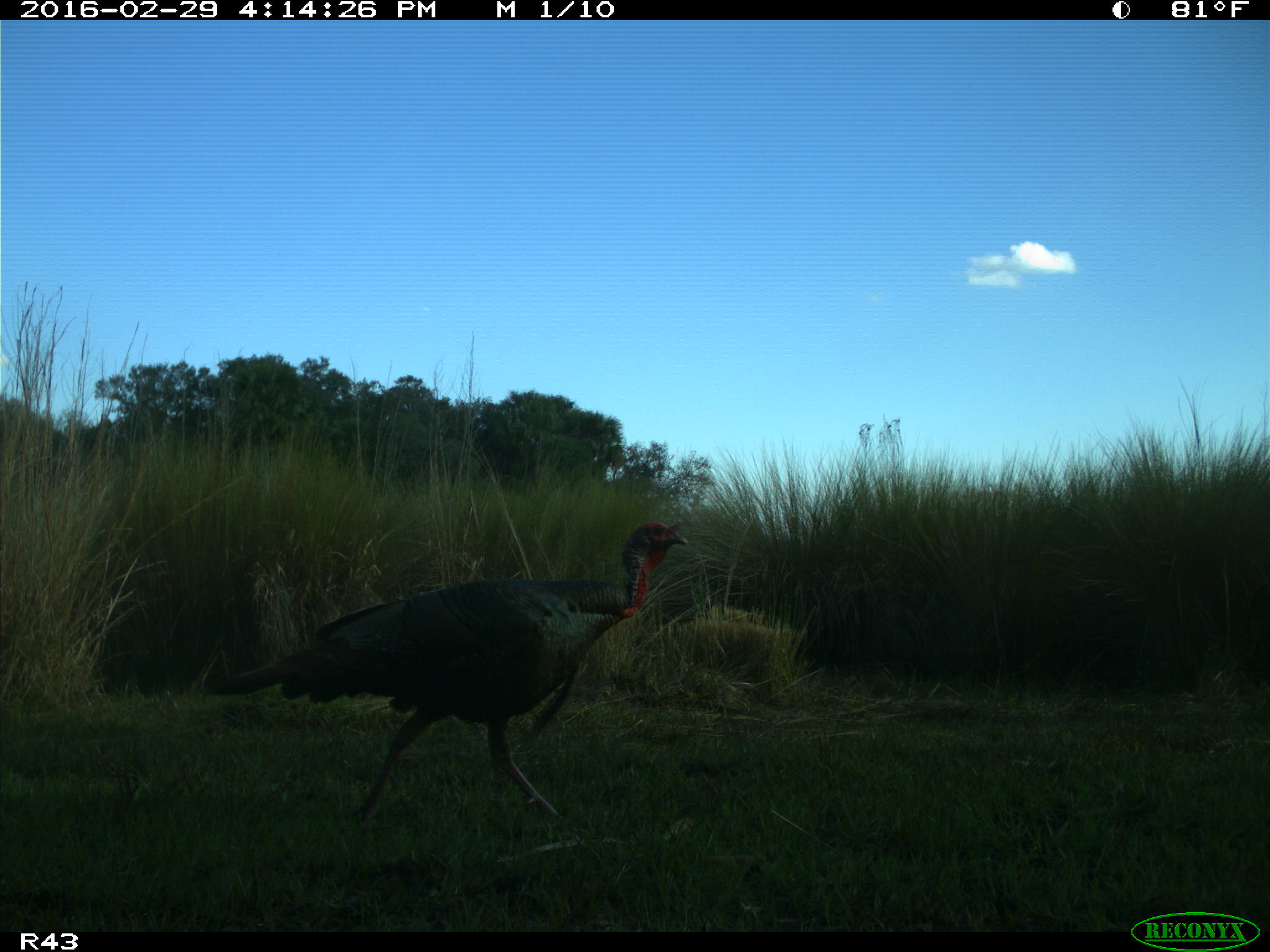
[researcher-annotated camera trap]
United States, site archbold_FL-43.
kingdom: Animalia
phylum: Chordata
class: Aves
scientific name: Aves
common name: birds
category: unidentified bird